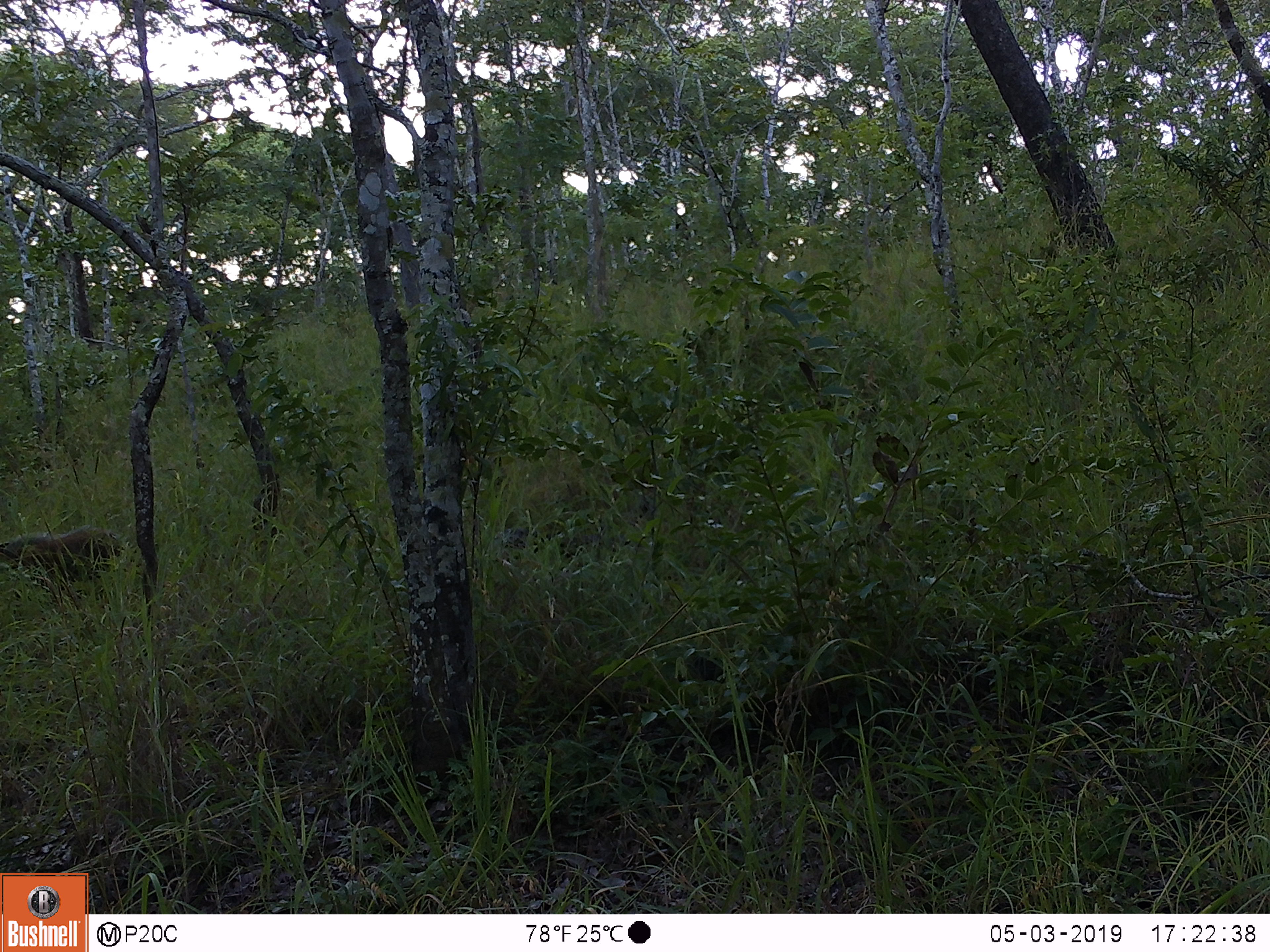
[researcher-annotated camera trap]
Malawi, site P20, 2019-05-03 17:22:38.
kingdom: Animalia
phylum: Chordata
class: Mammalia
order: Artiodactyla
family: Suidae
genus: Potamochoerus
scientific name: Potamochoerus larvatus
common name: bushpig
Bushpig (Potamochoerus larvatus), count 1.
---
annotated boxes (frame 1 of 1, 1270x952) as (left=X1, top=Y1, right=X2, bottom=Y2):
bushpig: (left=0, top=521, right=133, bottom=605)